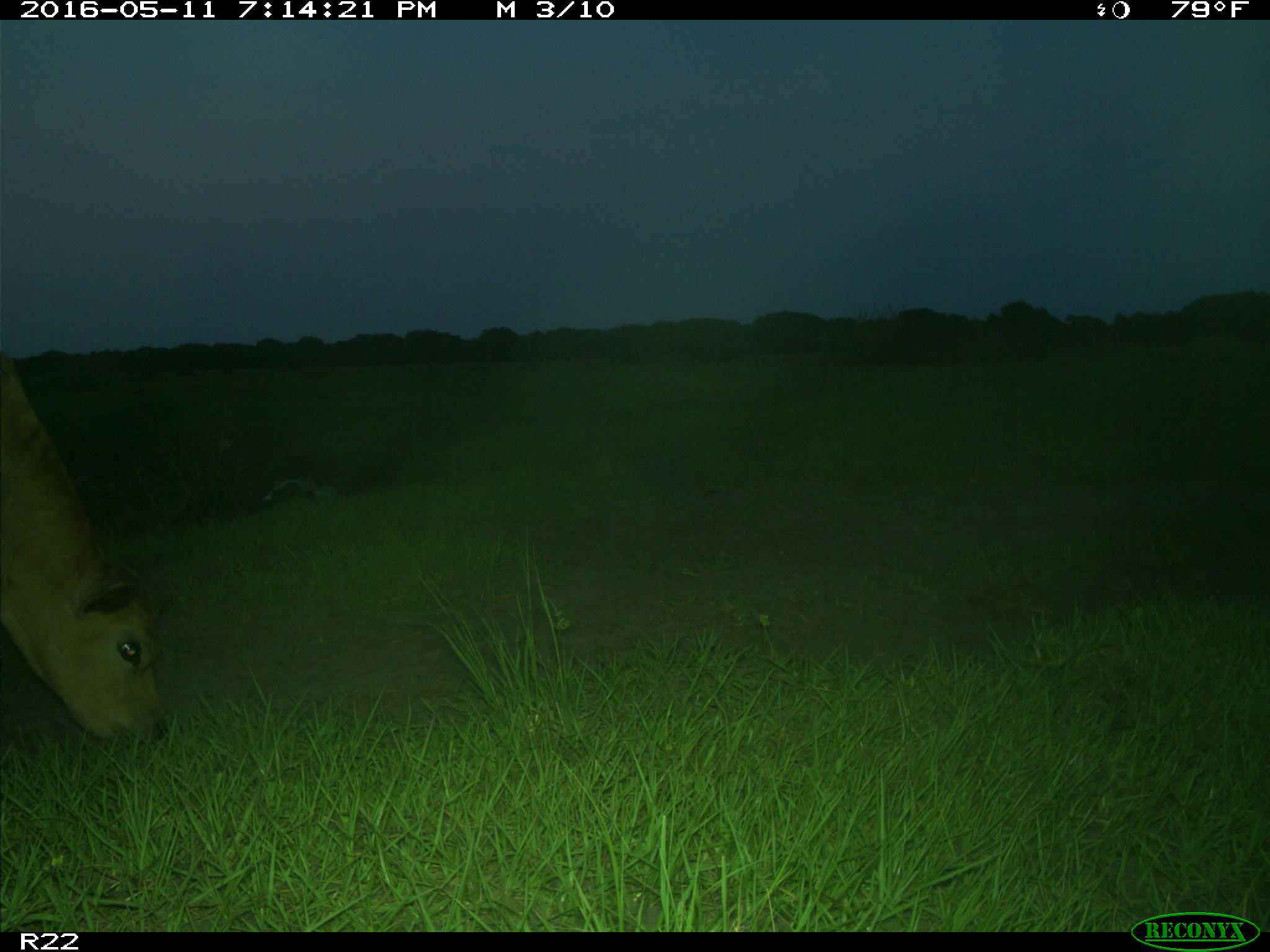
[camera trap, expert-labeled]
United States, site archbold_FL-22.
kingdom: Animalia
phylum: Chordata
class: Mammalia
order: Artiodactyla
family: Bovidae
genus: Bos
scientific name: Bos taurus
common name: domestic cow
Bos taurus (domestic cow).